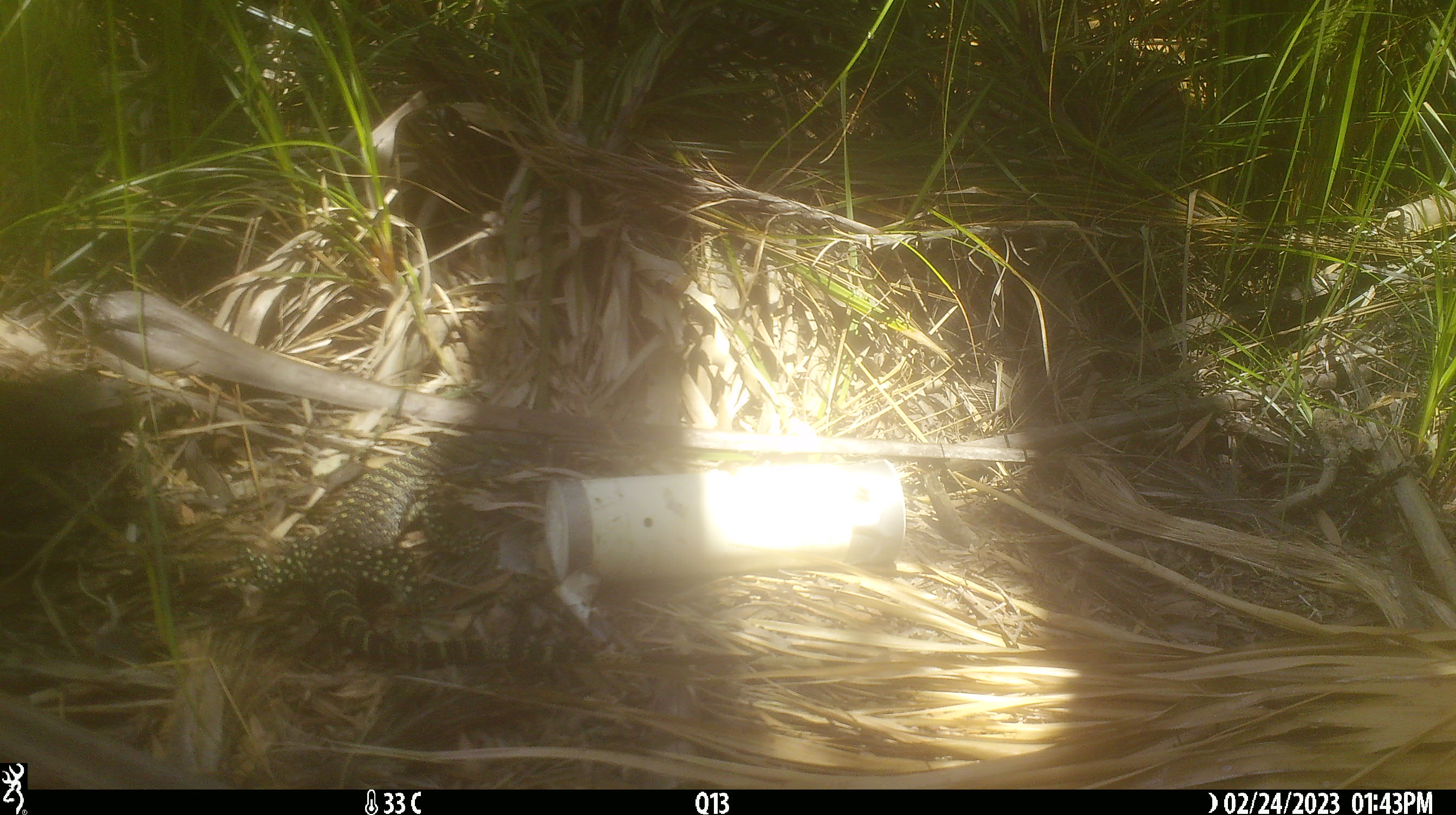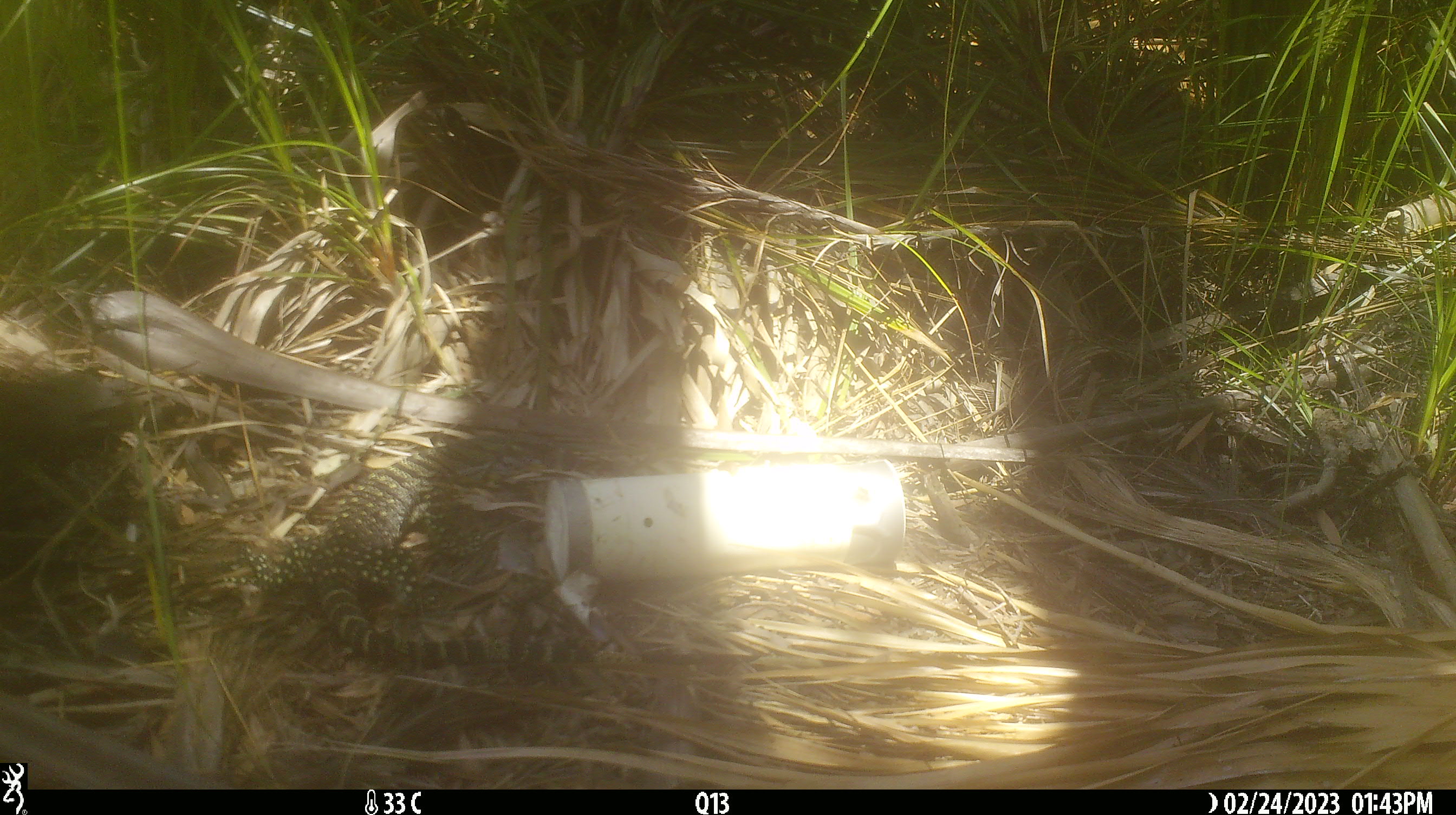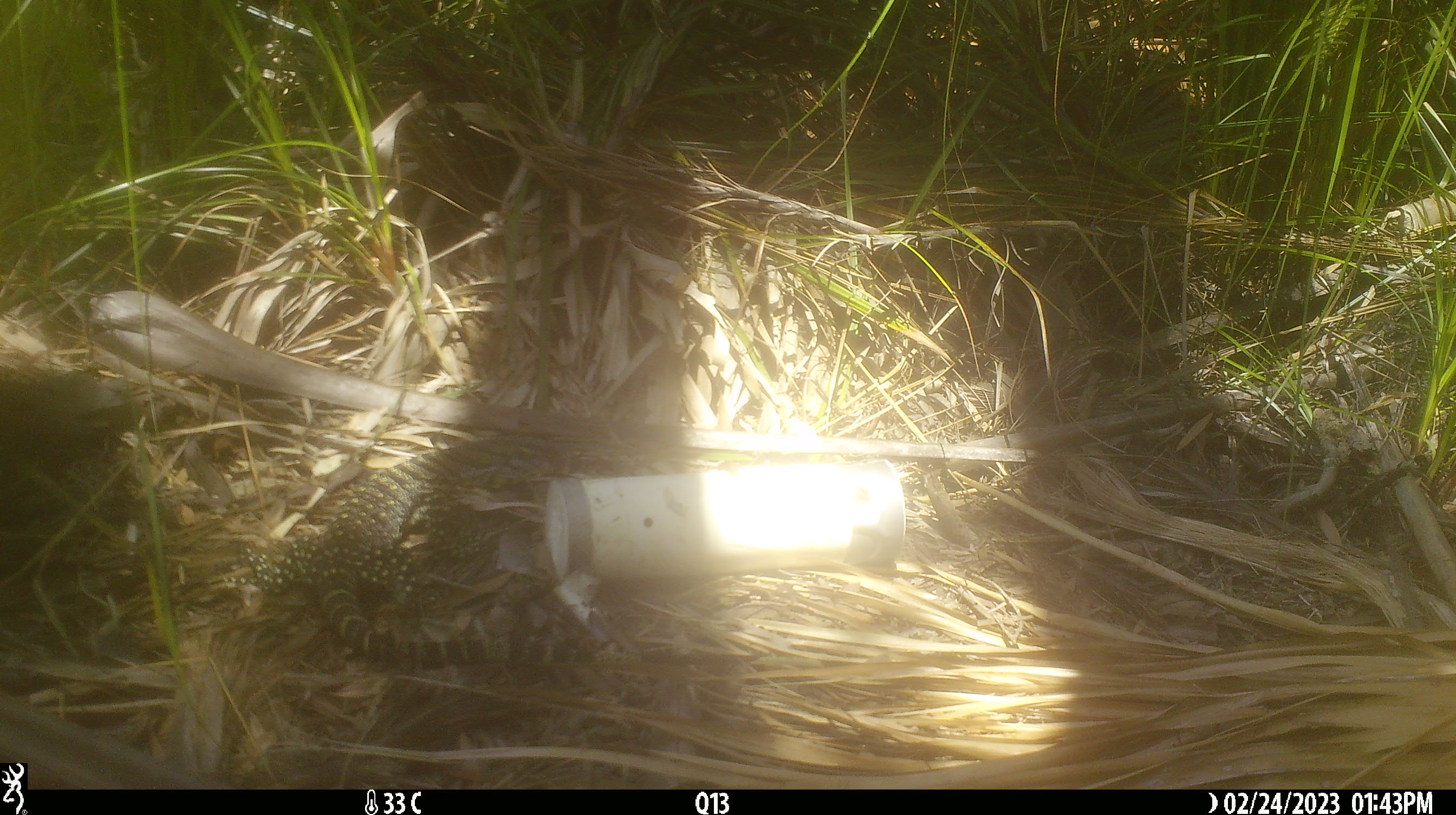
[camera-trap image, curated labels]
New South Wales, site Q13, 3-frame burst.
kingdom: Animalia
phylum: Chordata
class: Reptilia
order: Squamata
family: Varanidae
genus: Varanus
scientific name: Varanus varius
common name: lace monitor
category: goanna